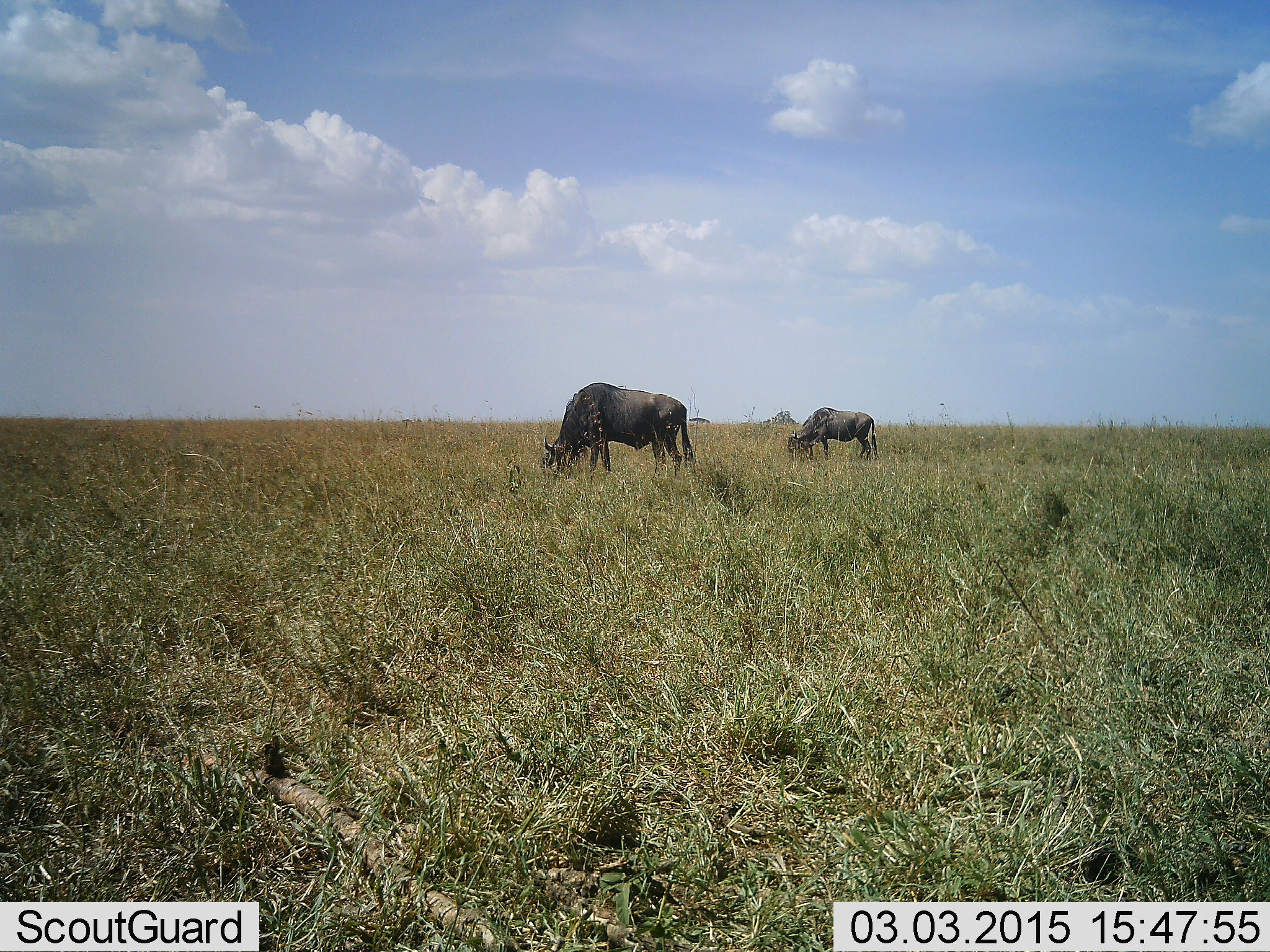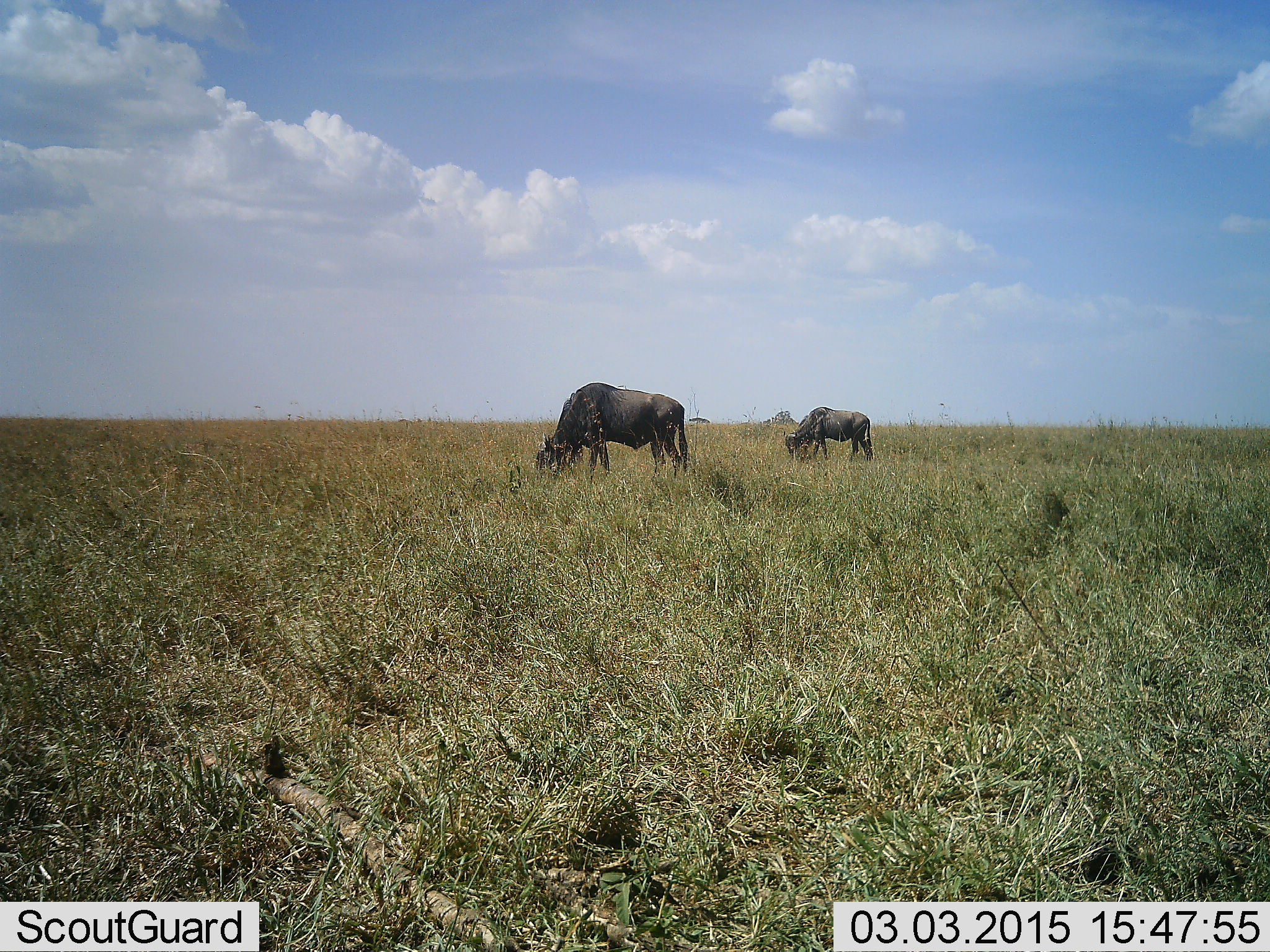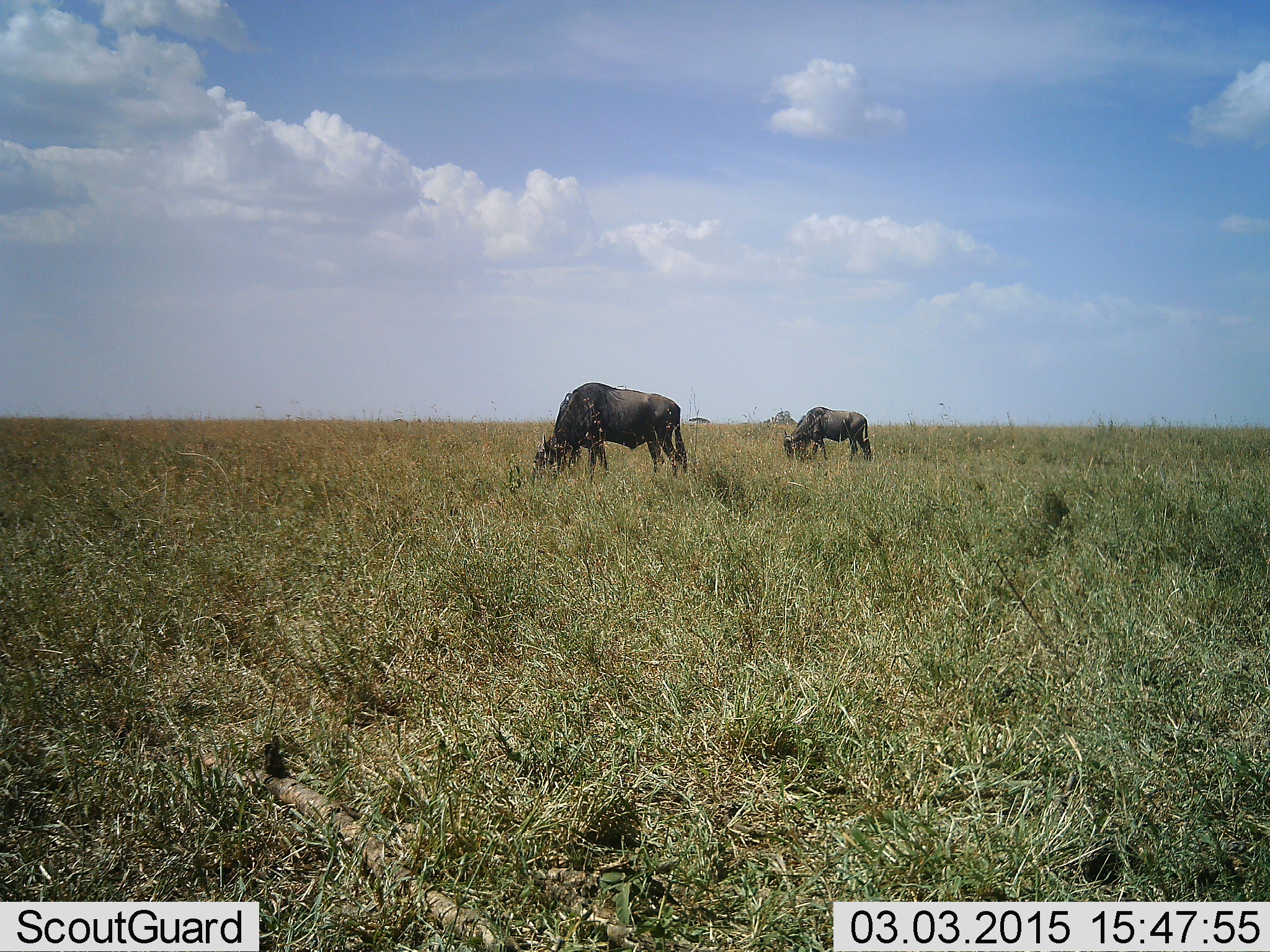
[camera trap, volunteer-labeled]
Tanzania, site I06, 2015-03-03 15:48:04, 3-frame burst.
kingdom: Animalia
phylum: Chordata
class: Mammalia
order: Artiodactyla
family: Bovidae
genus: Connochaetes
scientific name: Connochaetes taurinus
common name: blue wildebeest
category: wildebeest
Wildebeest (blue wildebeest) (Connochaetes taurinus), count 2. Behavior (volunteer vote fractions): standing 10%, resting 0%, moving 10%, interacting 0%. Young present (vote fraction): 0%. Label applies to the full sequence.